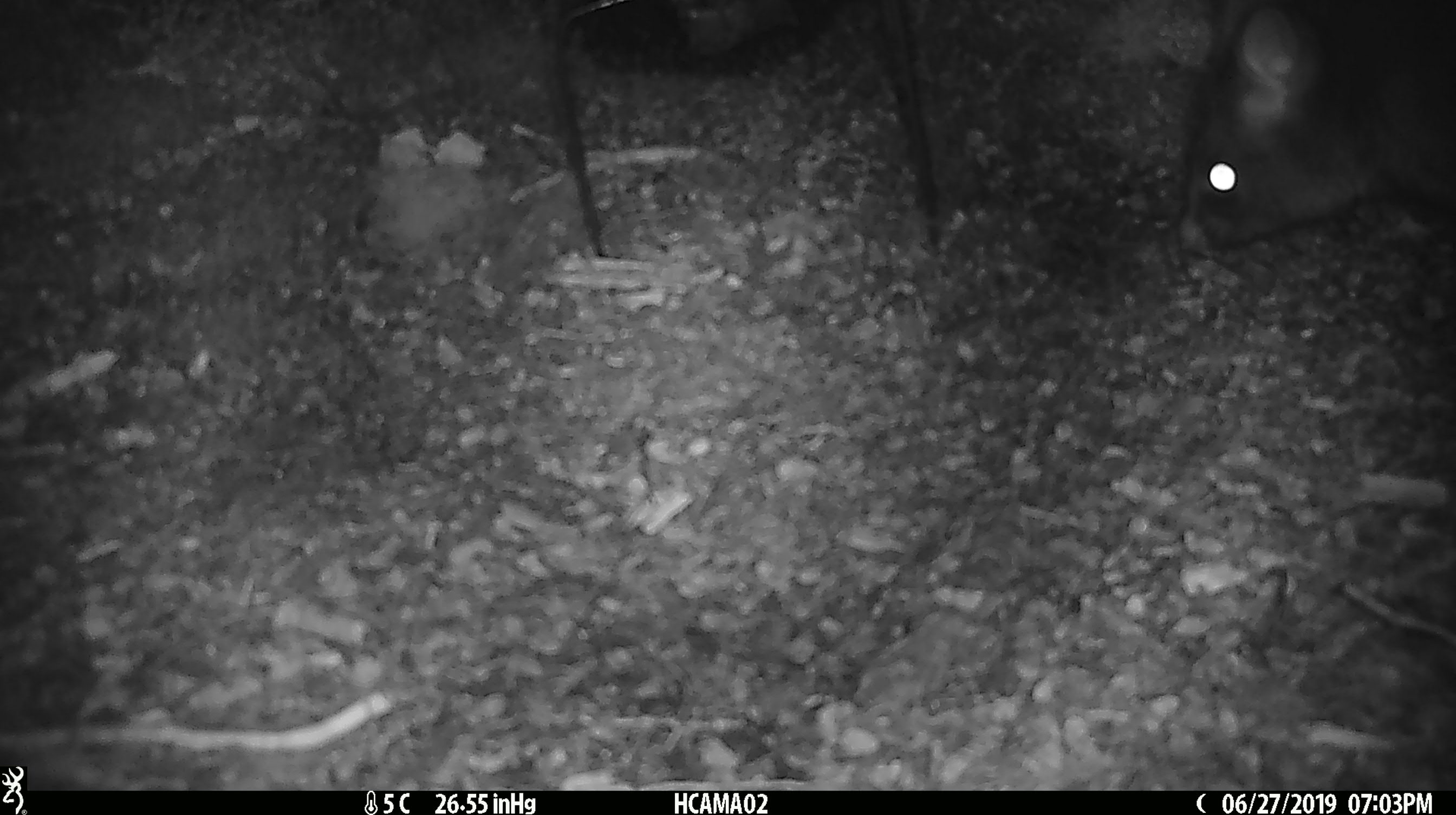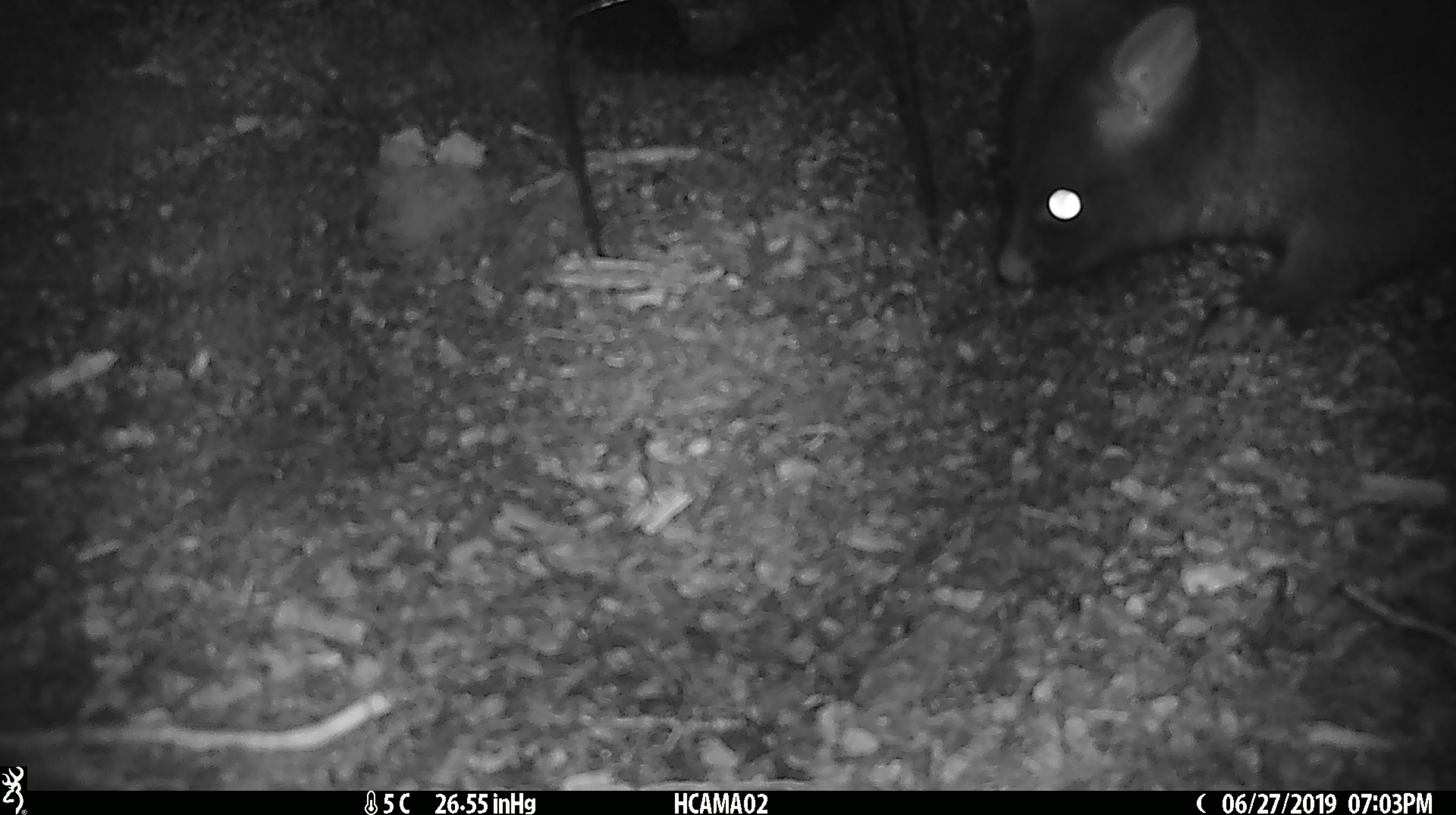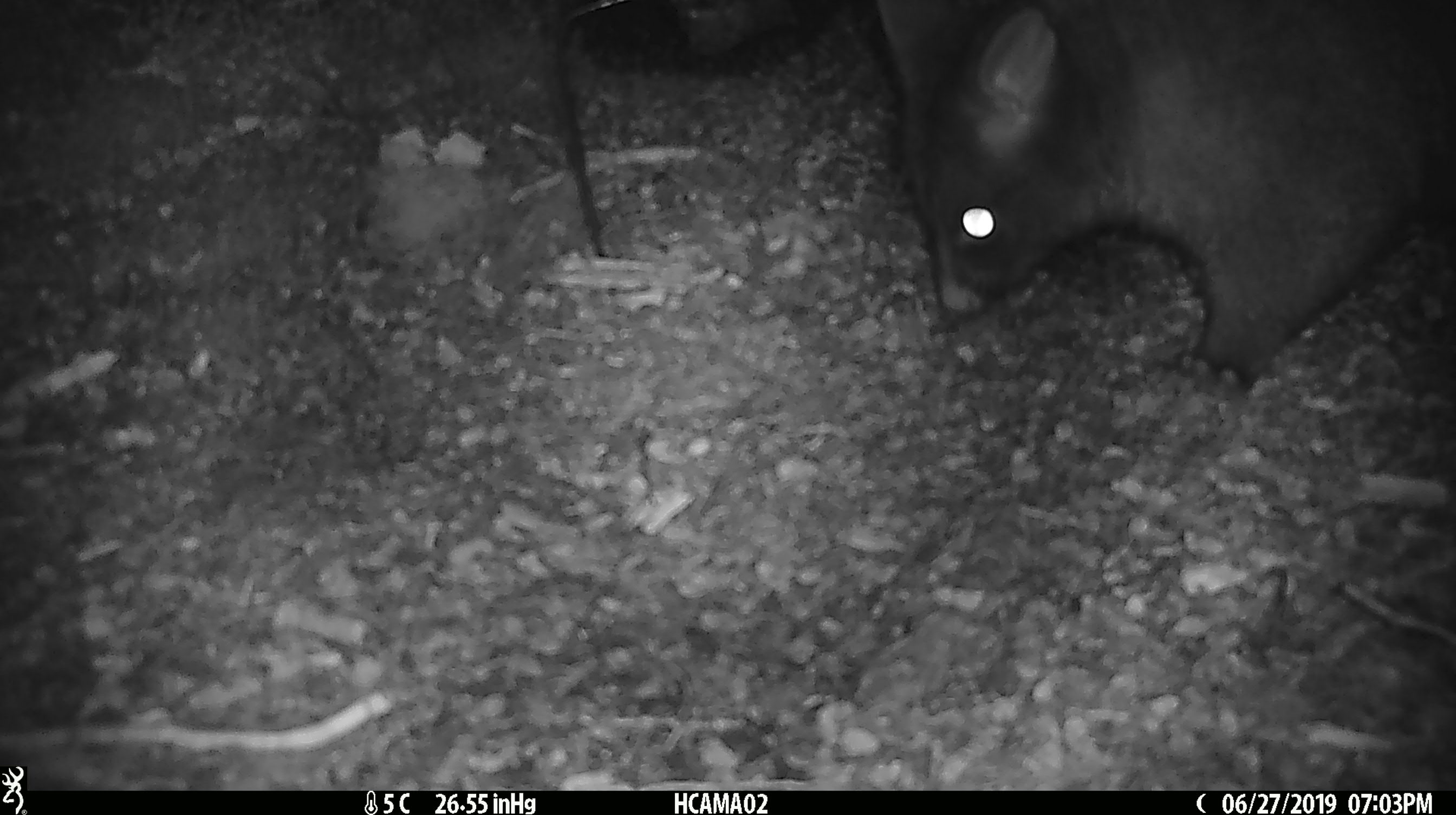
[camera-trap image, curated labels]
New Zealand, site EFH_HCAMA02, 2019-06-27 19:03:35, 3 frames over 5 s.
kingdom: Animalia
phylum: Chordata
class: Mammalia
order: Diprotodontia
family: Phalangeridae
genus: Trichosurus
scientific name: Trichosurus vulpecula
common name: common brushtail possum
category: possum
Possum (common brushtail possum) (Trichosurus vulpecula).